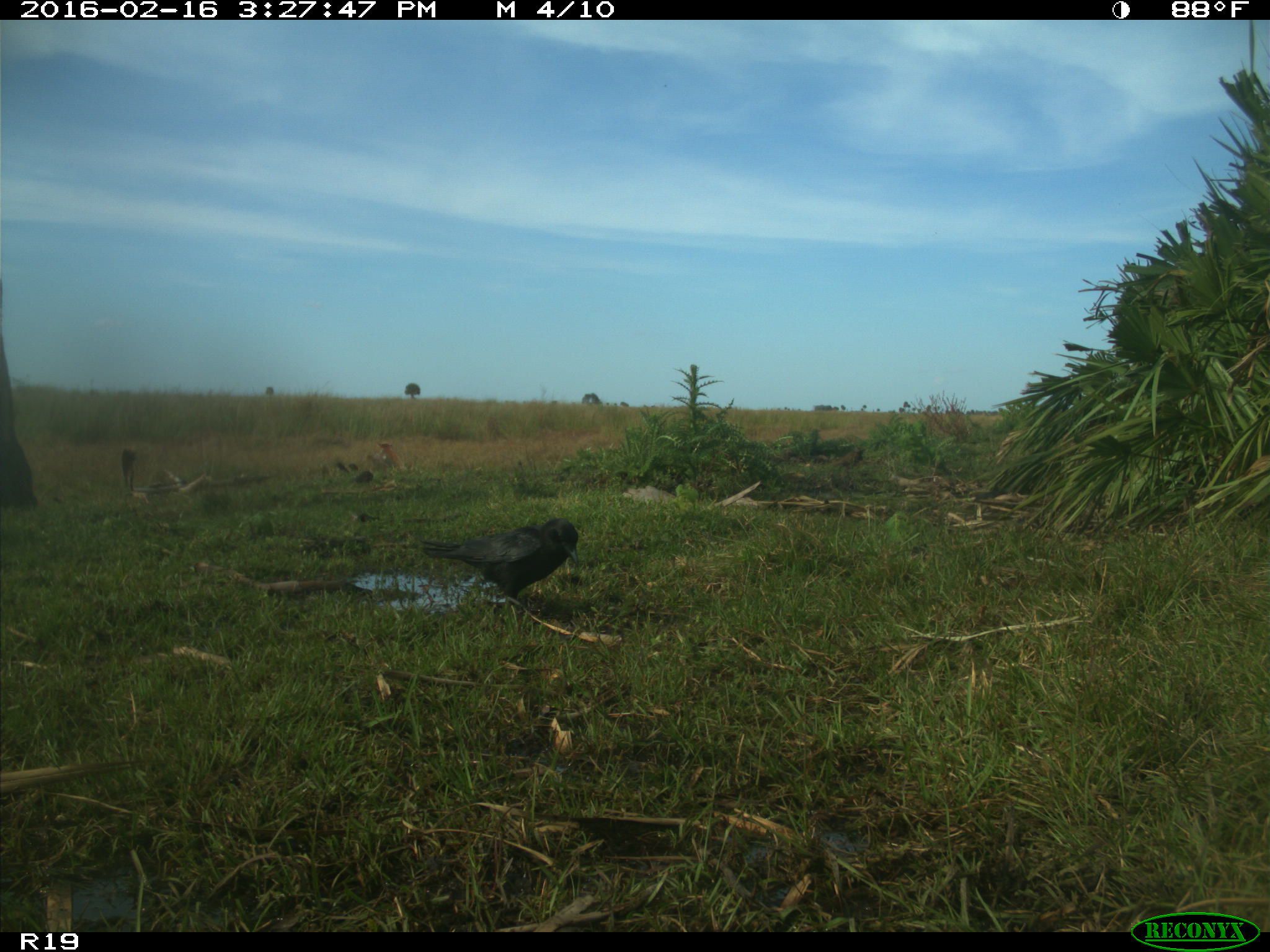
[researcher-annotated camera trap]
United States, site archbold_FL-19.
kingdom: Animalia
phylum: Chordata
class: Aves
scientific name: Aves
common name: birds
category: unidentified bird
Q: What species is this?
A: Unidentified bird (birds) (Aves).